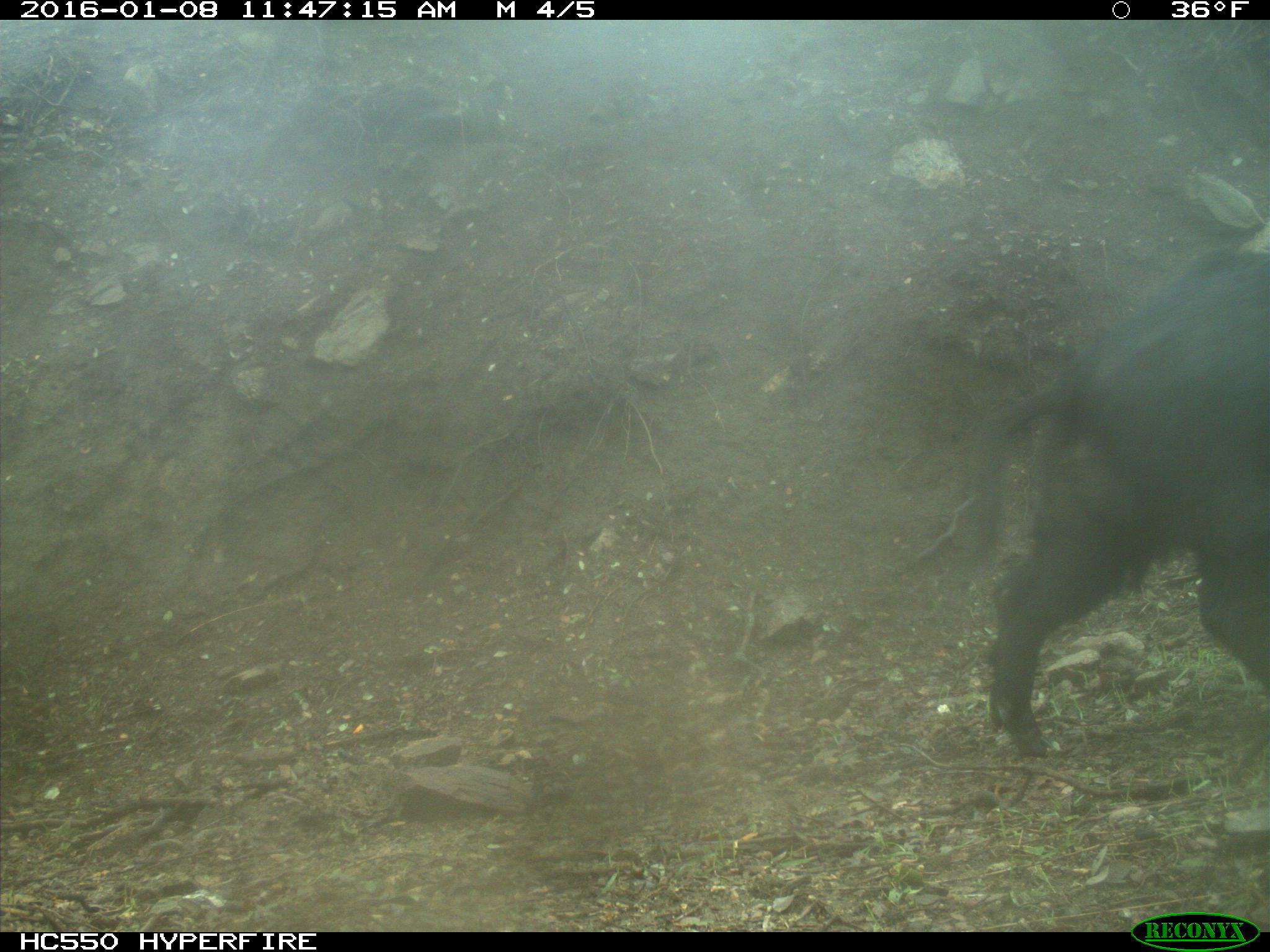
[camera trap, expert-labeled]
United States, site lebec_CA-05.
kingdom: Animalia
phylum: Chordata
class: Mammalia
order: Artiodactyla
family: Suidae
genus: Sus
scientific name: Sus scrofa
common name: wild boar